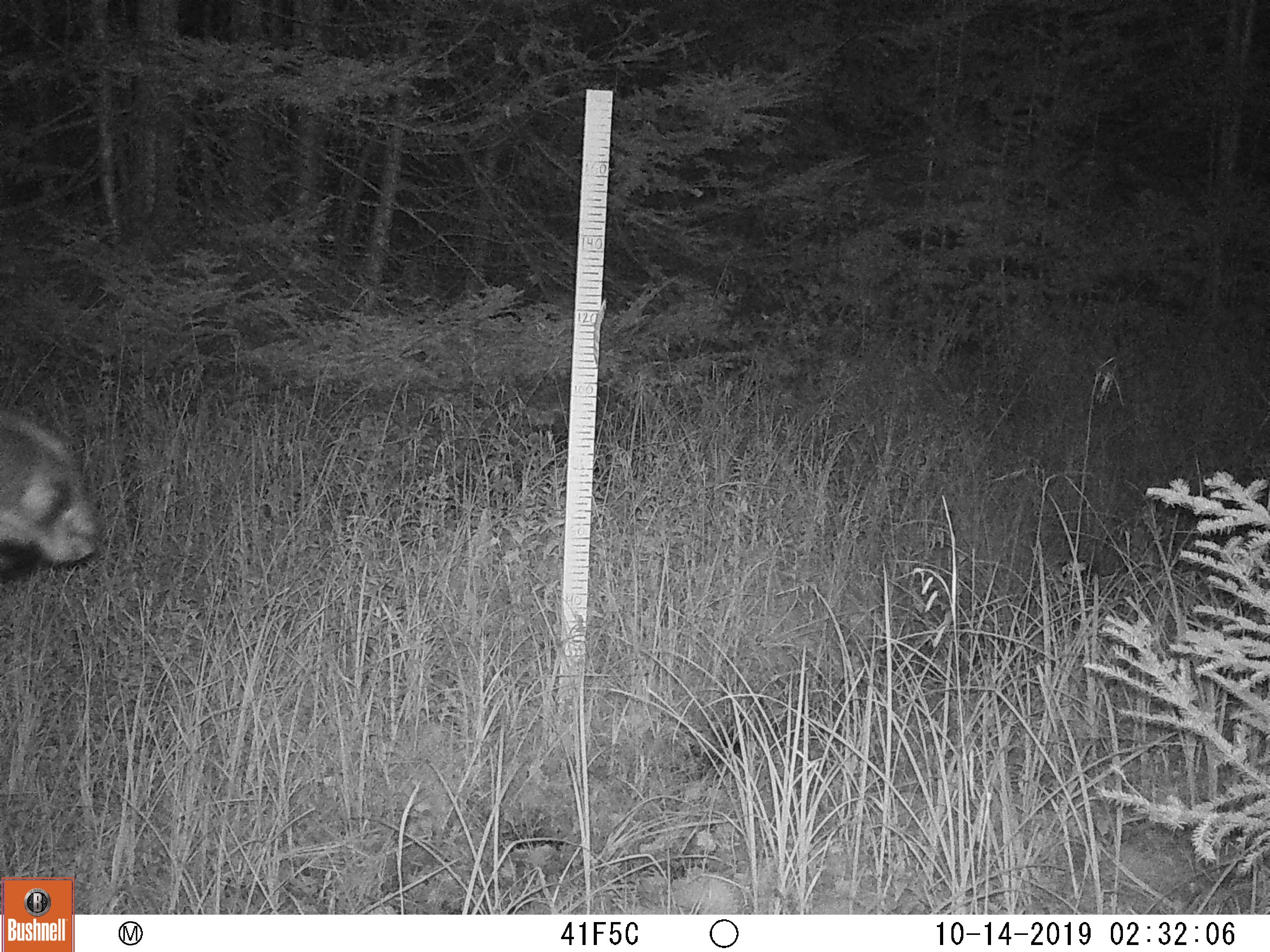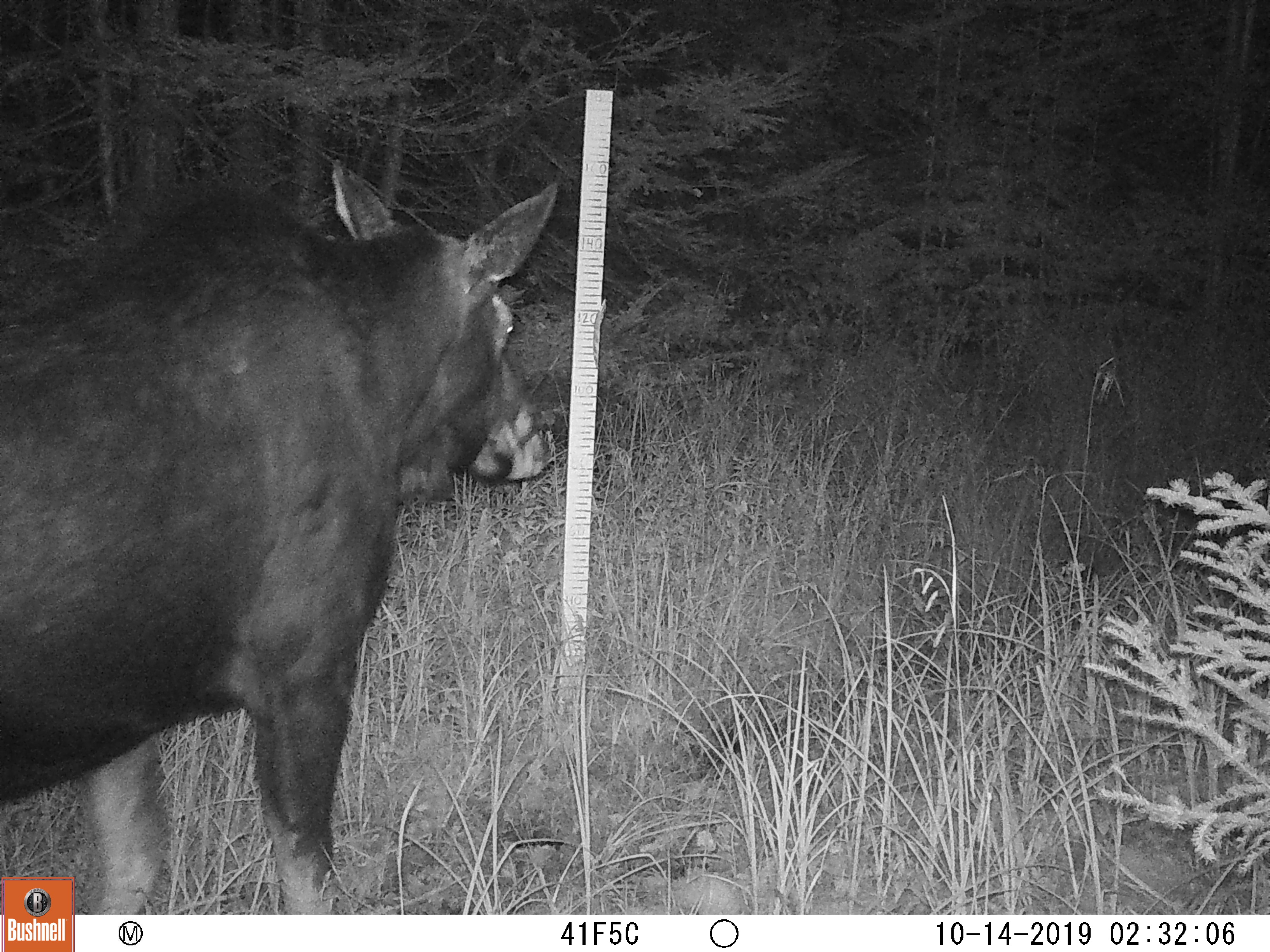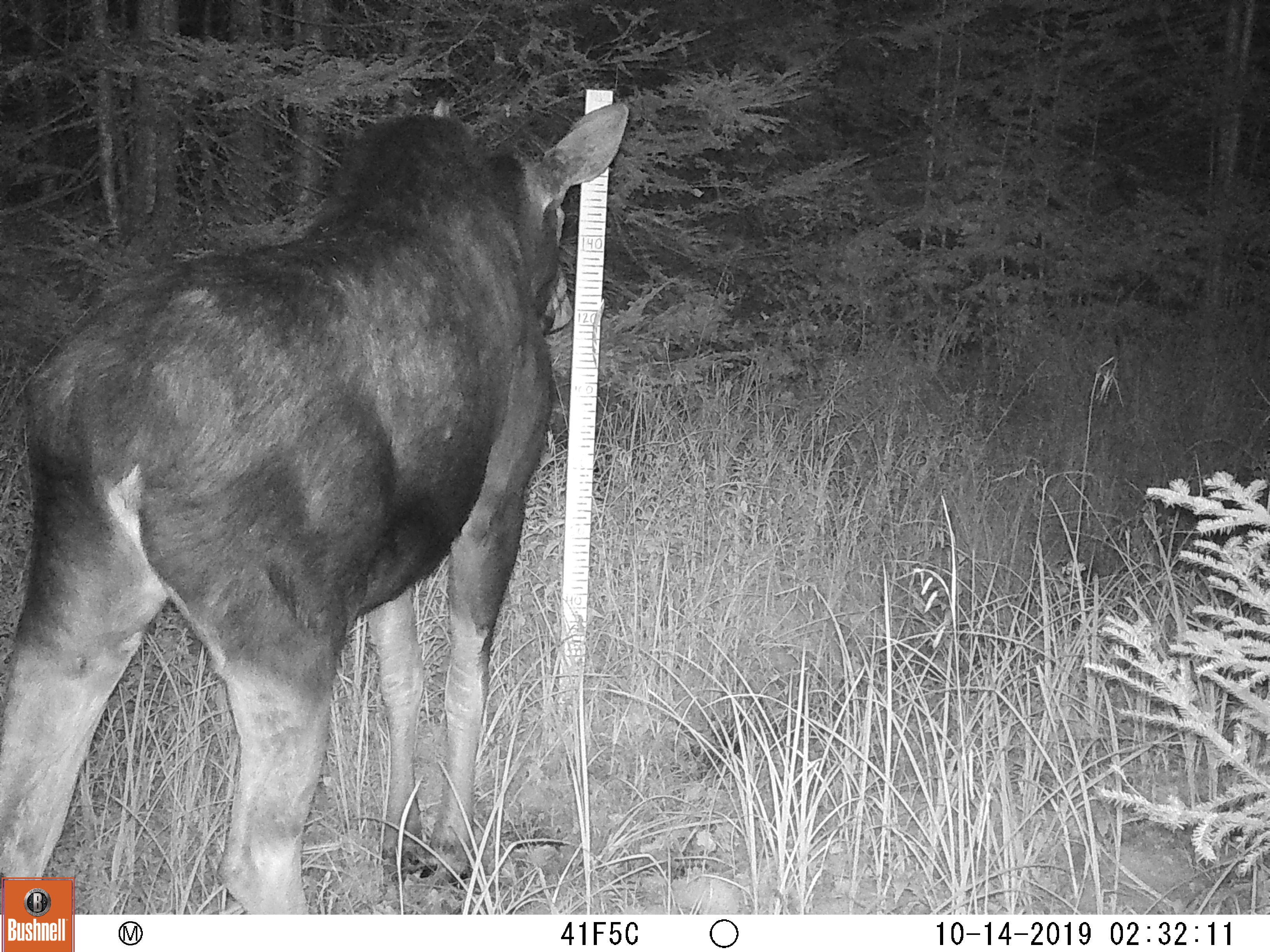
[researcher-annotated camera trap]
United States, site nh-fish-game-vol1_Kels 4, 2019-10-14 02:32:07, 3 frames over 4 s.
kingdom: Animalia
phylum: Chordata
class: Mammalia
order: Artiodactyla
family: Cervidae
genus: Alces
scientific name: Alces alces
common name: moose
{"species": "moose (Alces alces)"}